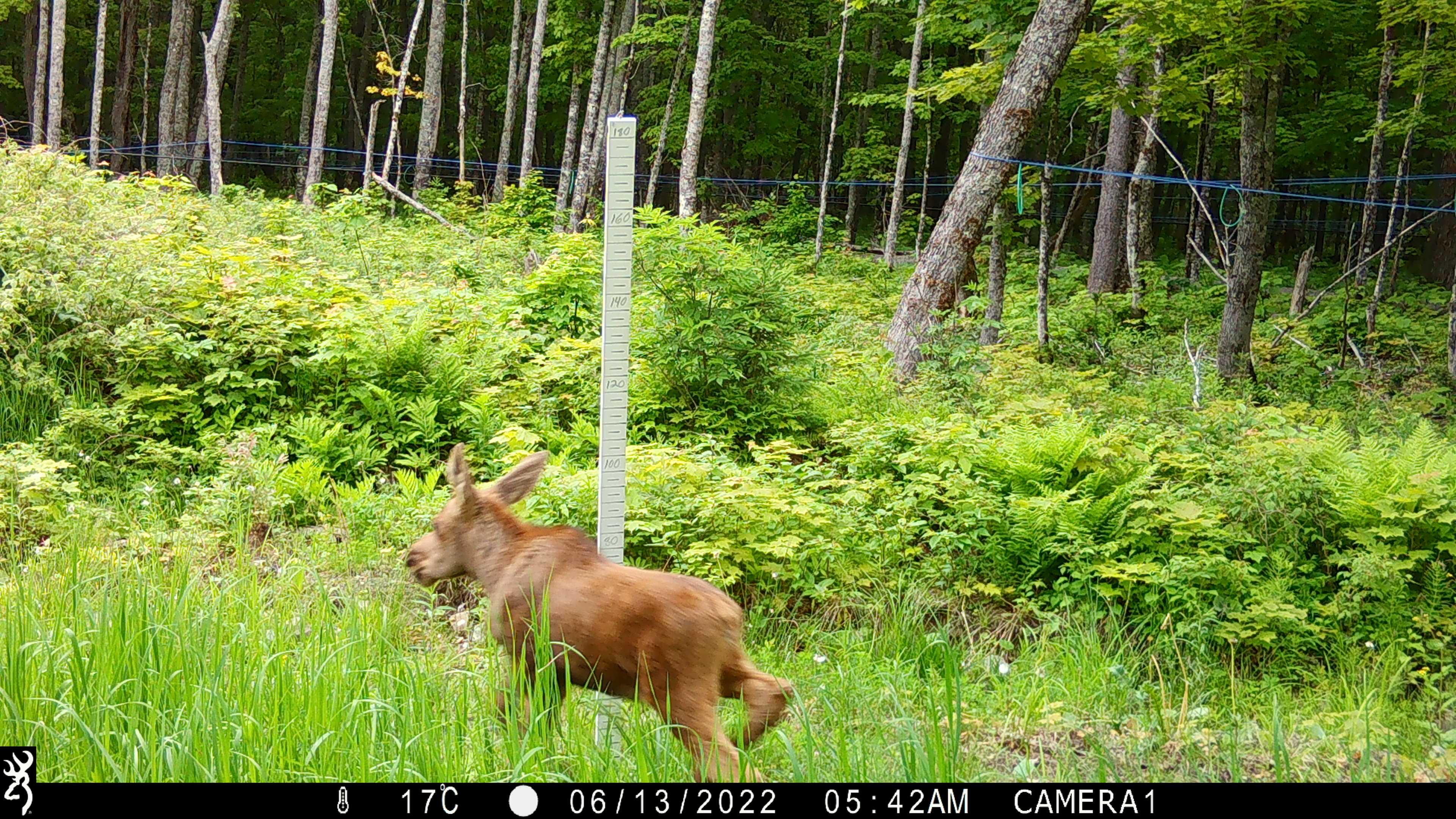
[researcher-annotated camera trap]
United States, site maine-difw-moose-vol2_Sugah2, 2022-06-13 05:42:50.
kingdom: Animalia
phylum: Chordata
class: Mammalia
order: Artiodactyla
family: Cervidae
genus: Alces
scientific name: Alces alces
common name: moose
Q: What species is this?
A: Moose (Alces alces).